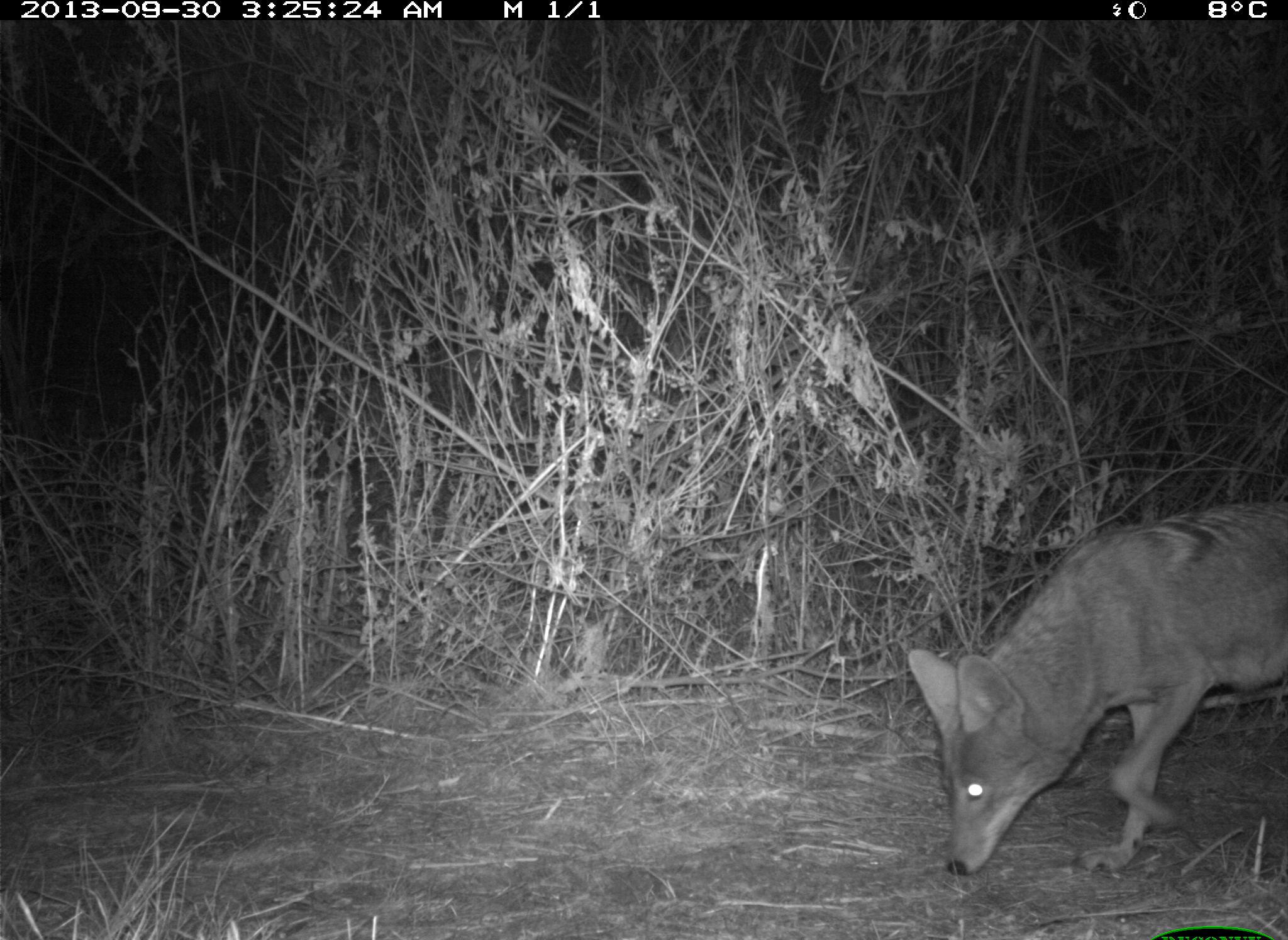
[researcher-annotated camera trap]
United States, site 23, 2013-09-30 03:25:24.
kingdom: Animalia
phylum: Chordata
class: Mammalia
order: Carnivora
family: Canidae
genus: Canis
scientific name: Canis latrans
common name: coyote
Coyote (Canis latrans).